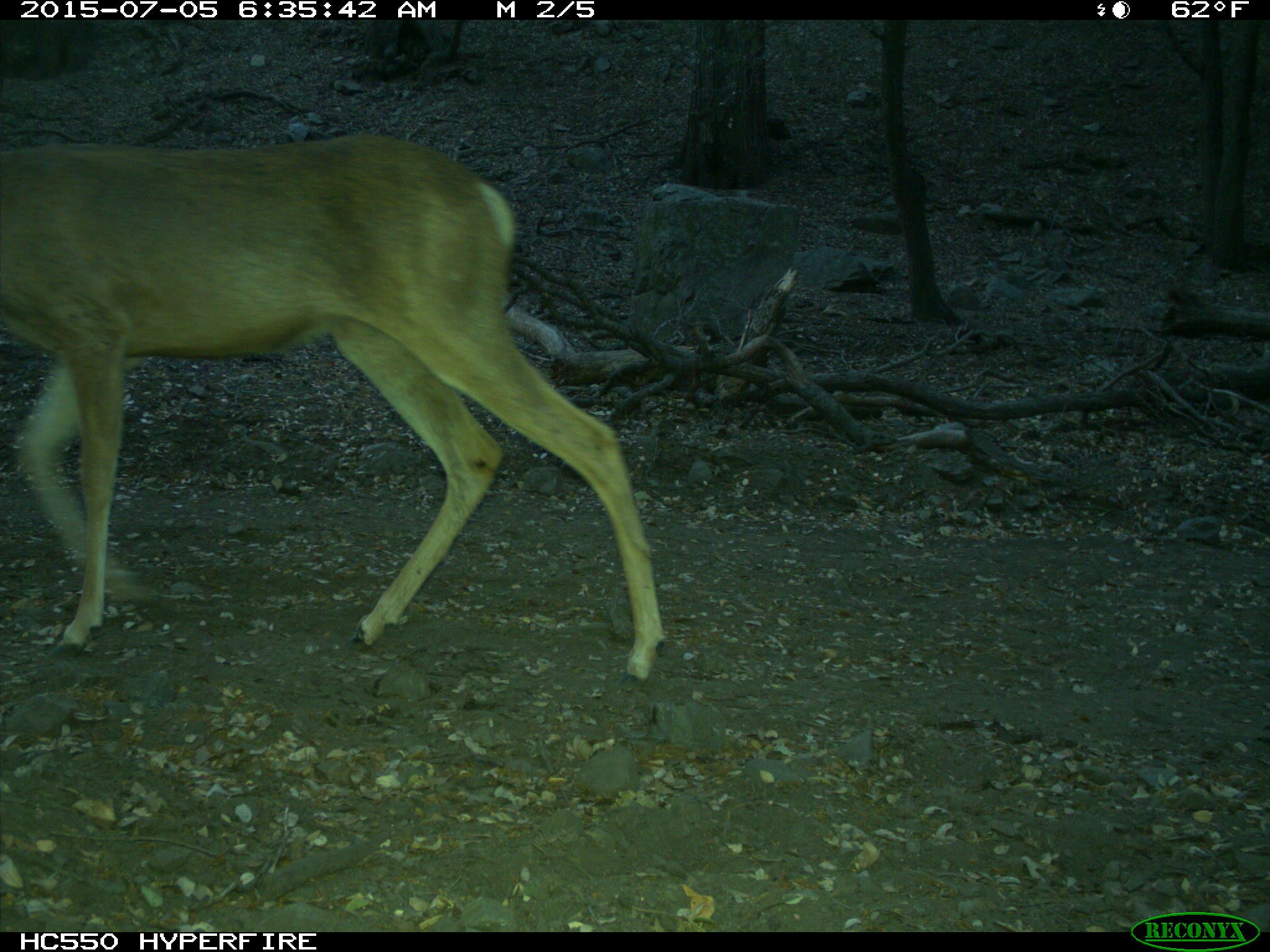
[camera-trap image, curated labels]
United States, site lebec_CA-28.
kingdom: Animalia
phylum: Chordata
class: Mammalia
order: Artiodactyla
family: Cervidae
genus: Odocoileus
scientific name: Odocoileus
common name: deer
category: unidentified deer